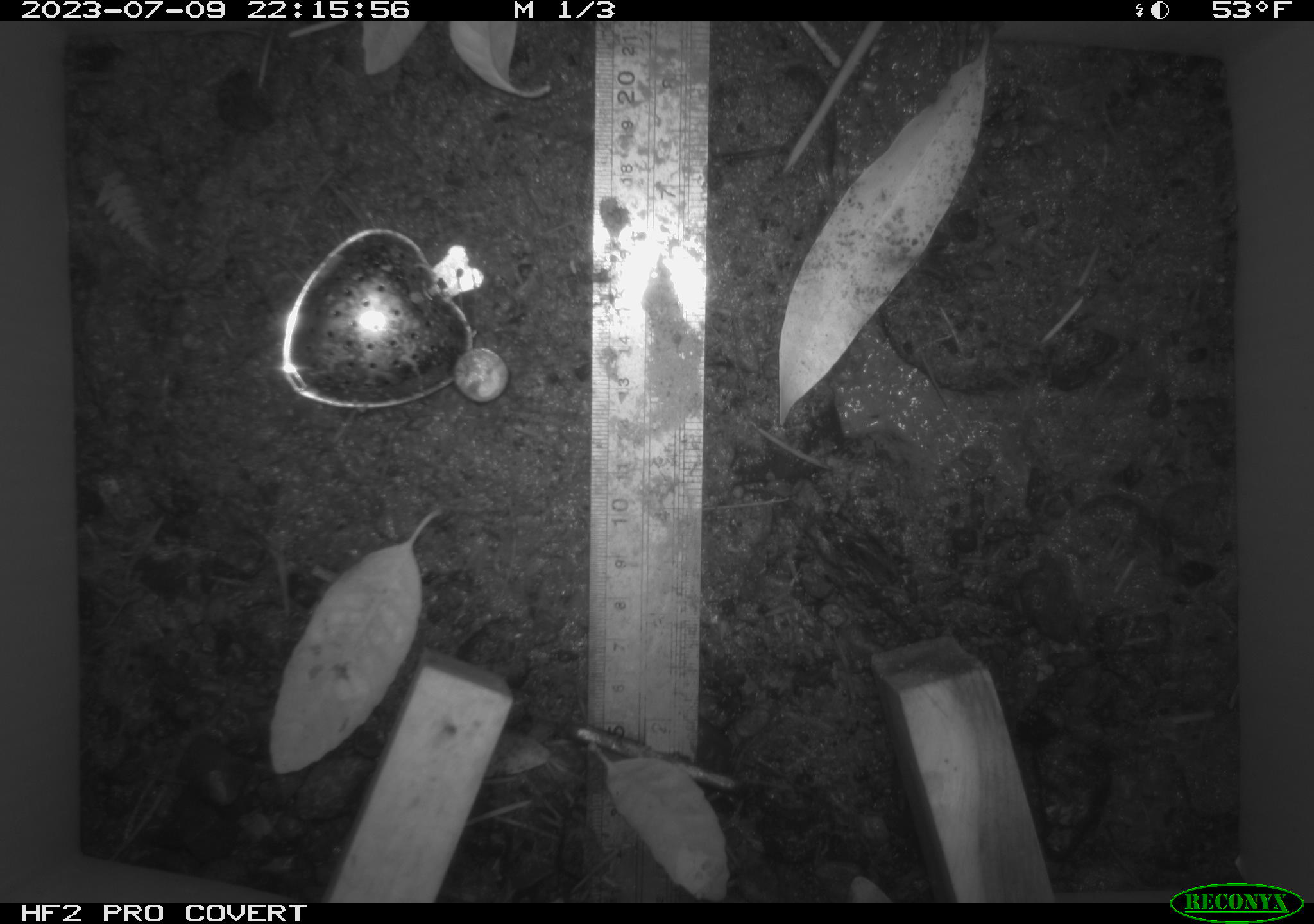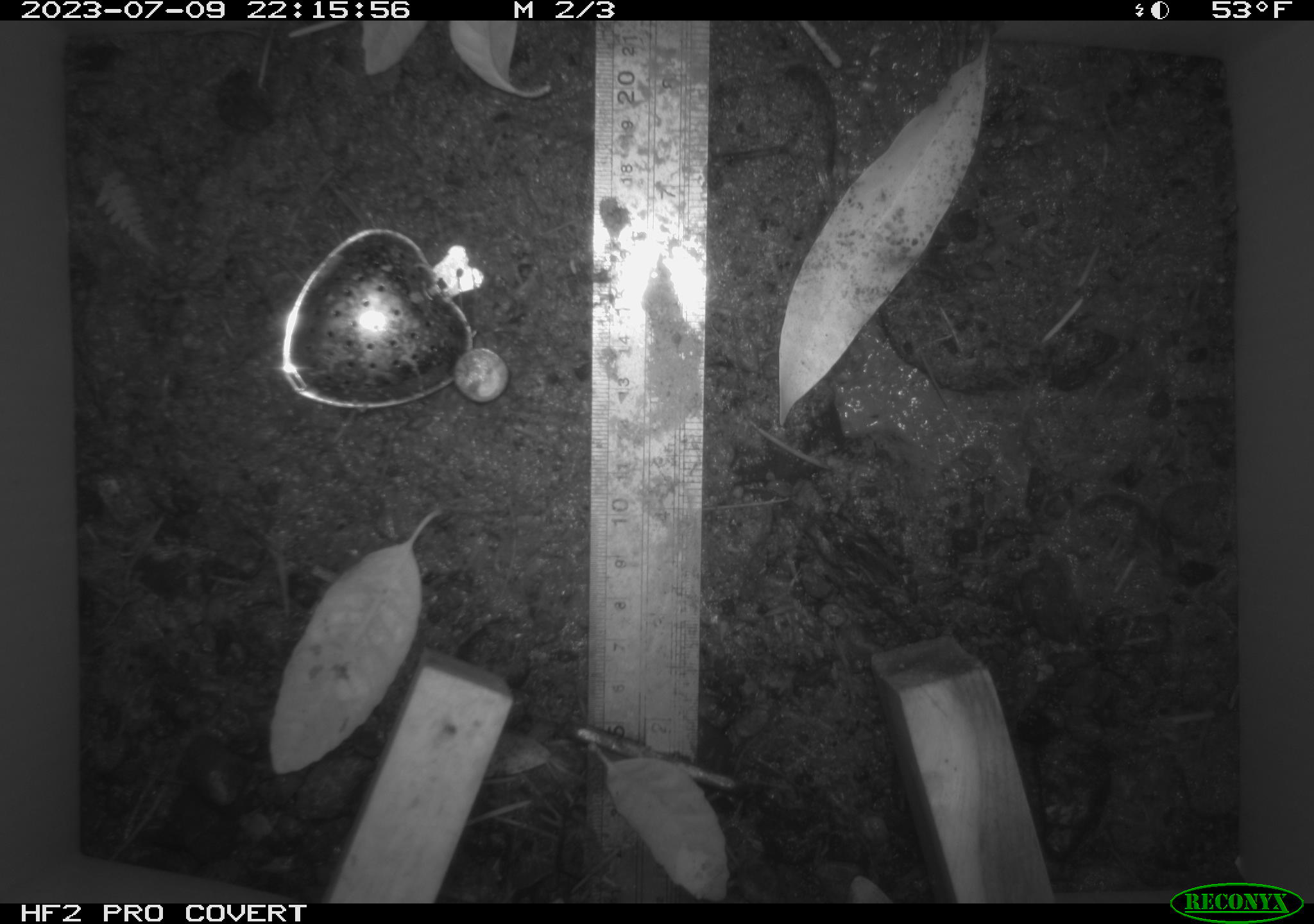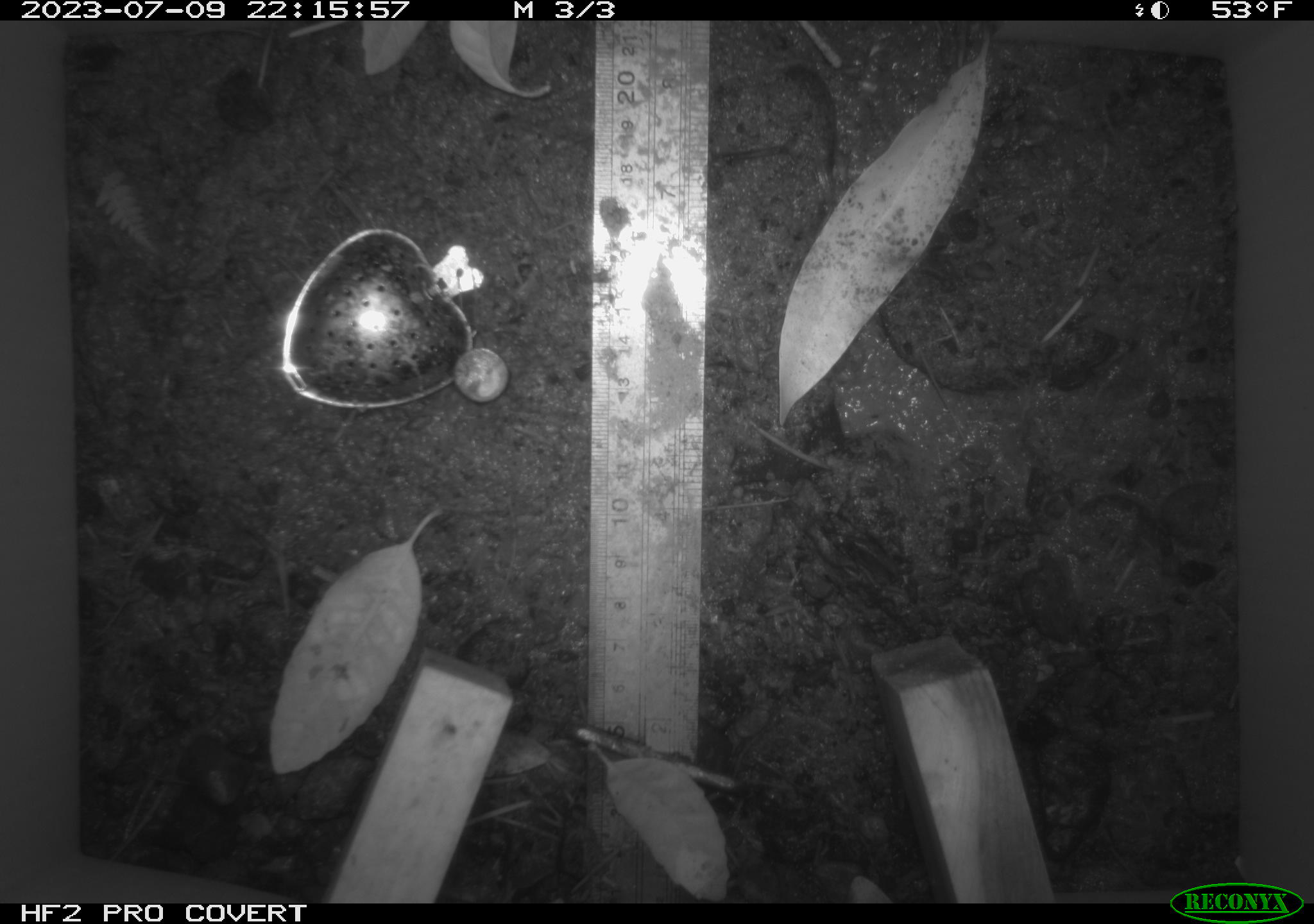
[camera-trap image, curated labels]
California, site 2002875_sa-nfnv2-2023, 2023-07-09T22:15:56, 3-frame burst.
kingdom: Animalia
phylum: Chordata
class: Mammalia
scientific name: Mammalia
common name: small mammal